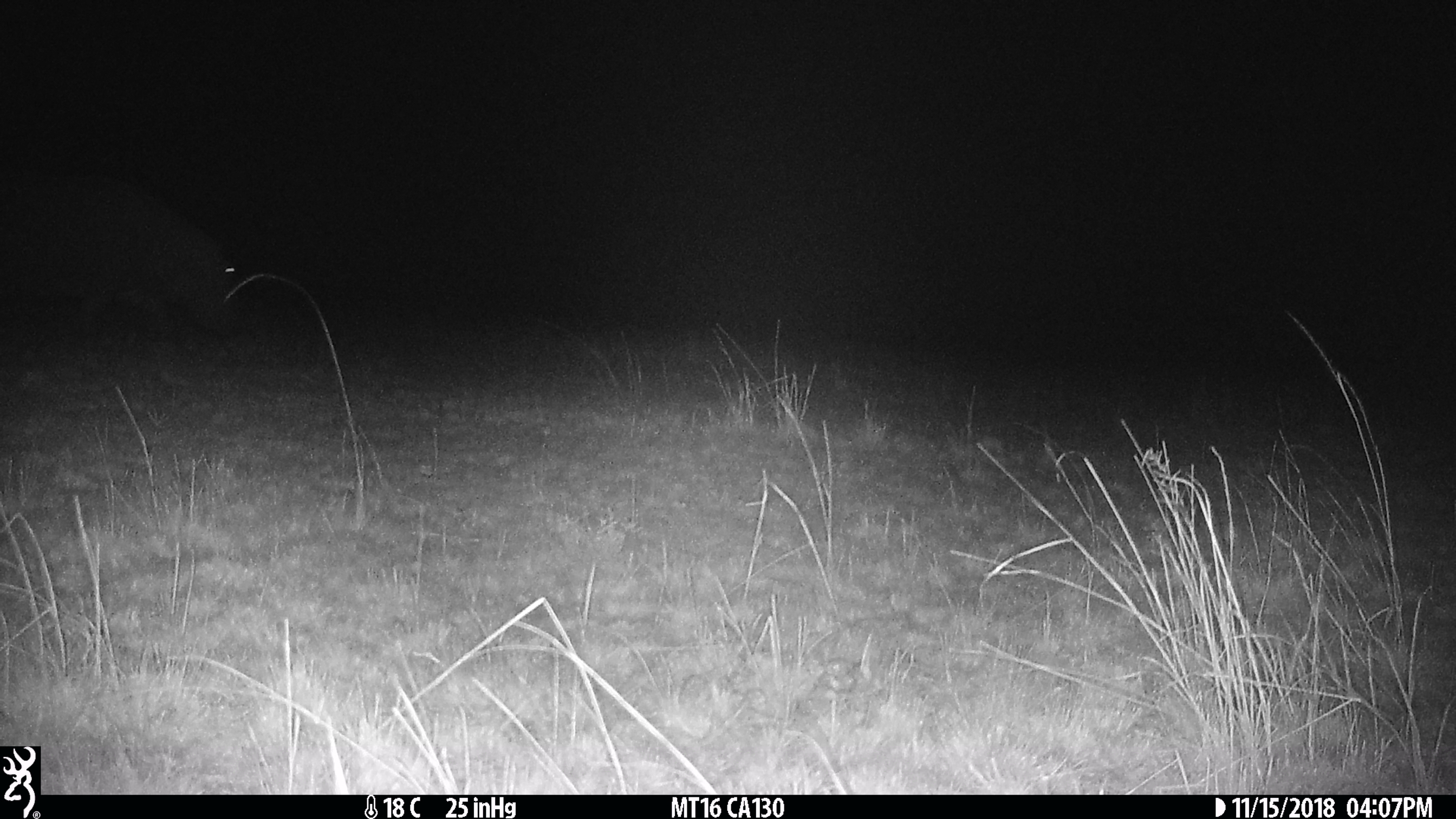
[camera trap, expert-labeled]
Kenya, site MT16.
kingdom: Animalia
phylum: Chordata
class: Mammalia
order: Artiodactyla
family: Hippopotamidae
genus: Hippopotamus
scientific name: Hippopotamus amphibius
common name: hippopotamus